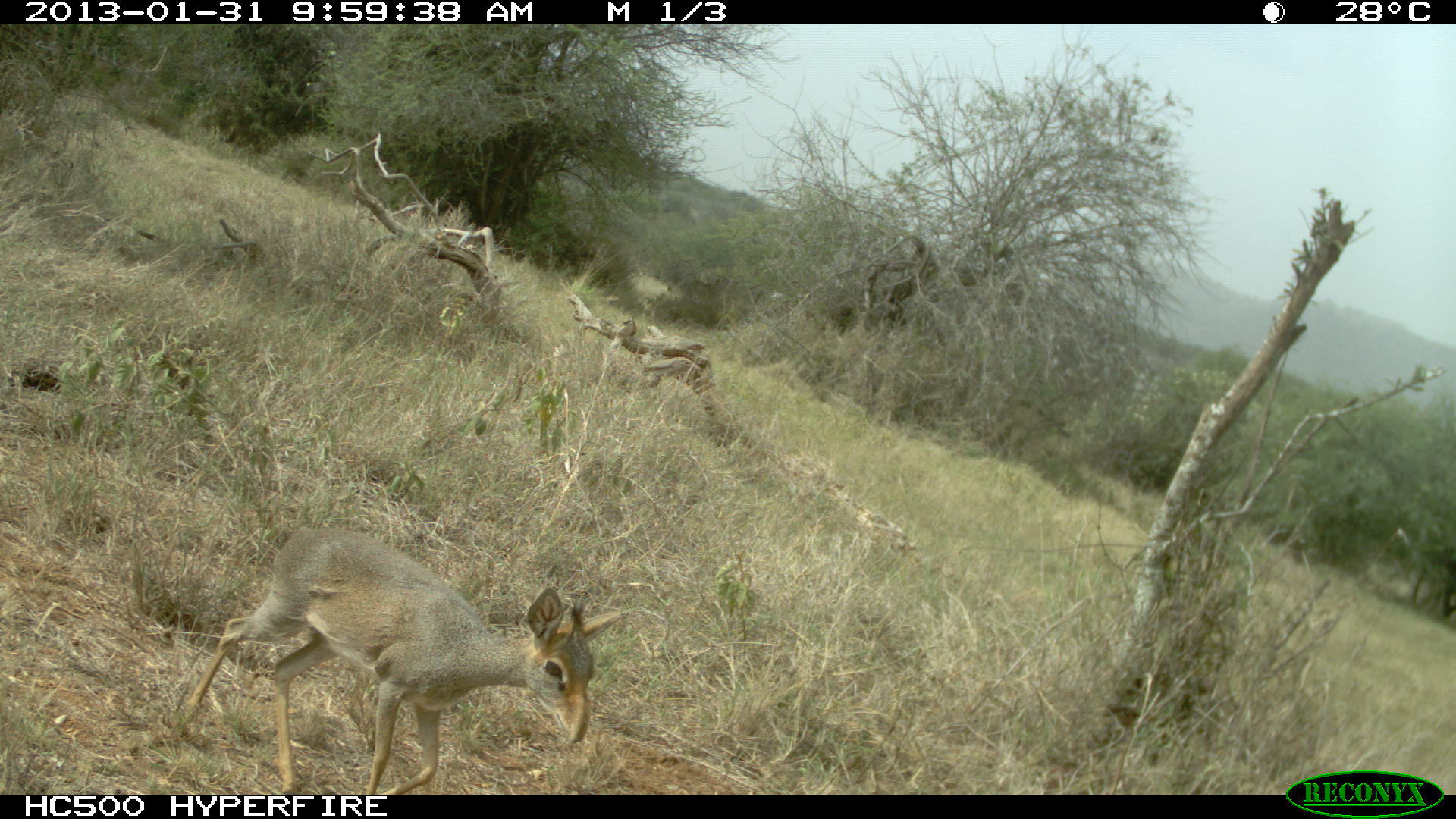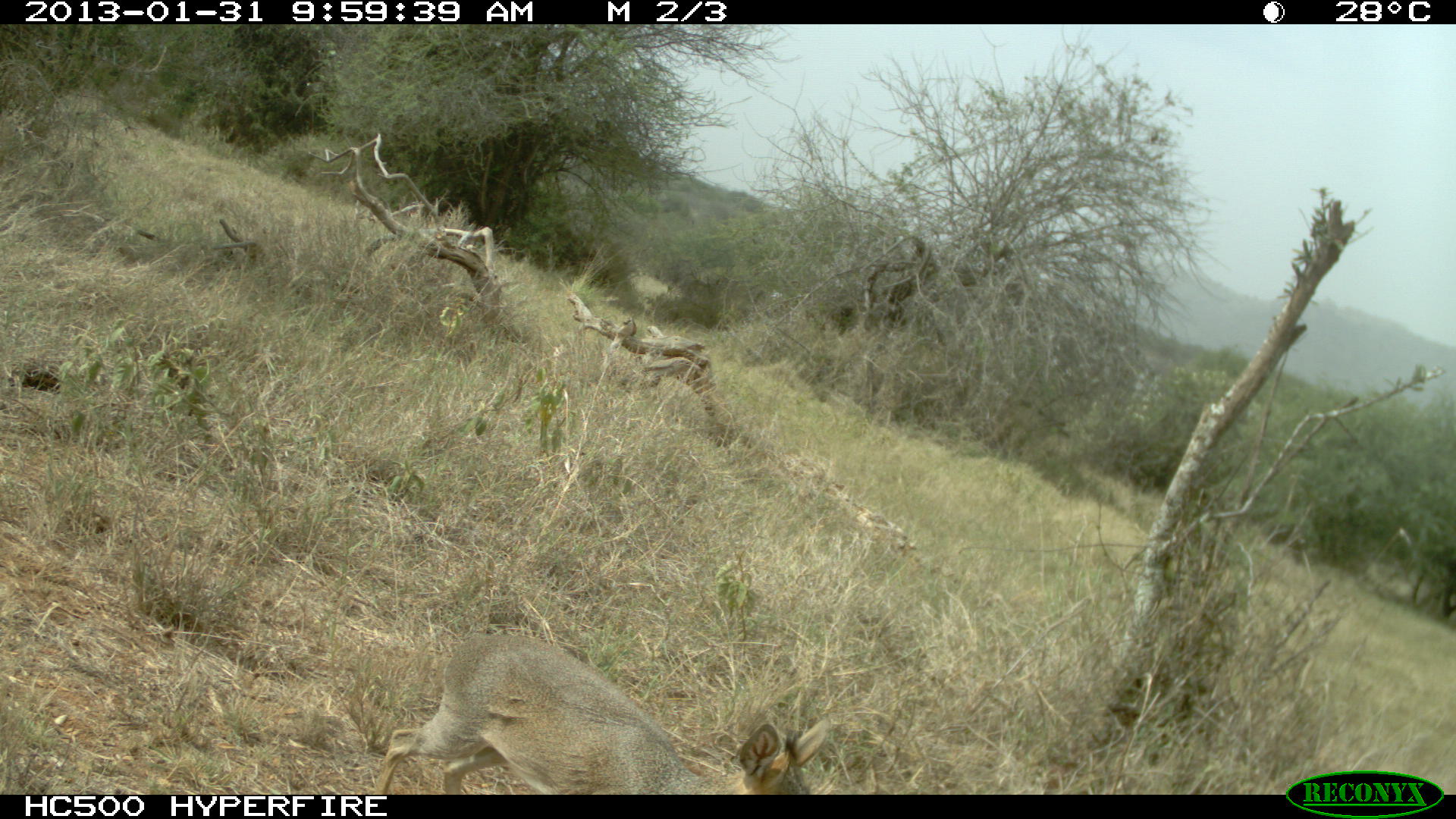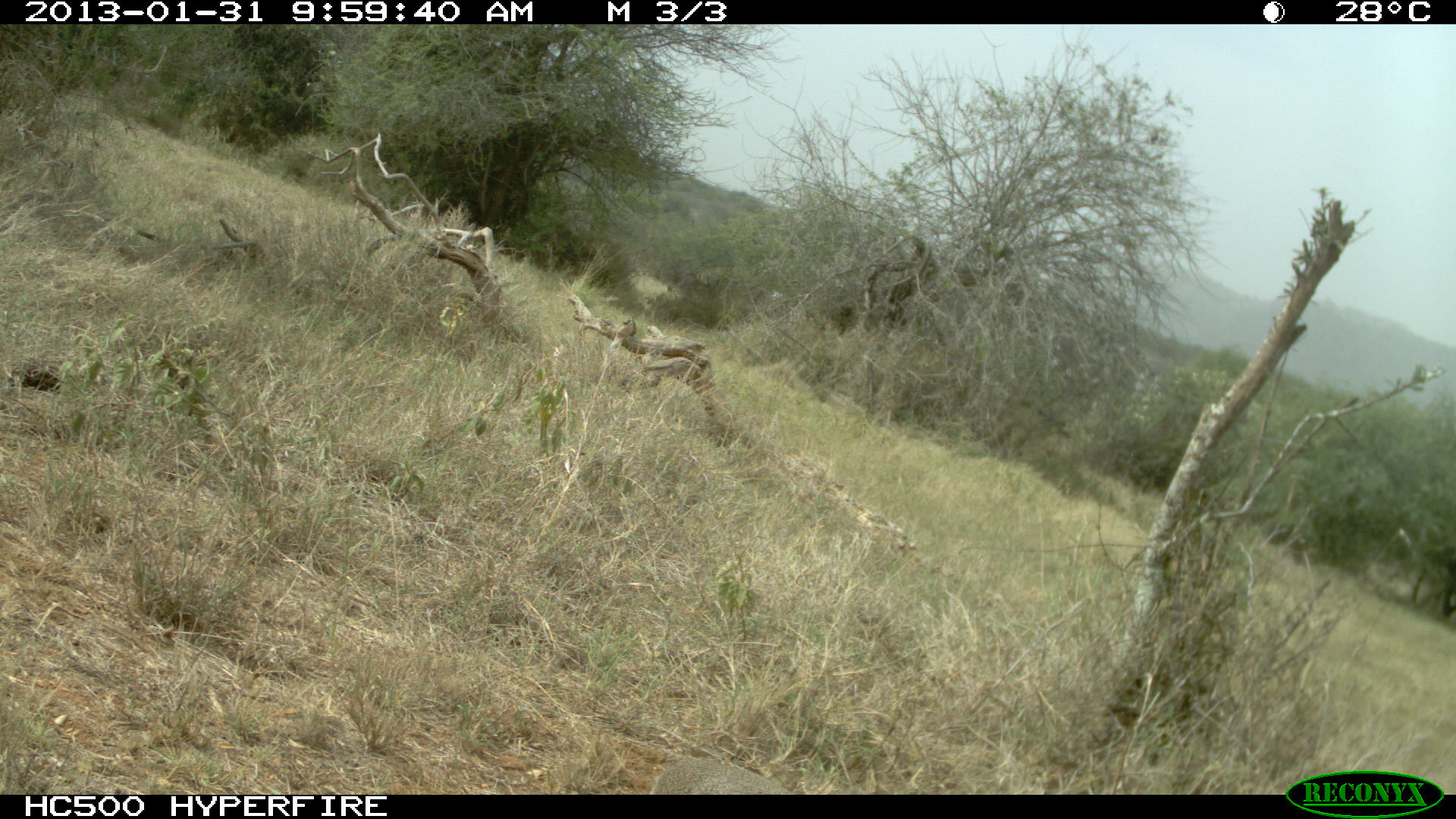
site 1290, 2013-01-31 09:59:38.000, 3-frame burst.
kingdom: Animalia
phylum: Chordata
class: Mammalia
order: Artiodactyla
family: Bovidae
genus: Madoqua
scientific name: Madoqua guentheri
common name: günther's dik-dik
Madoqua guentheri (günther's dik-dik), count 1.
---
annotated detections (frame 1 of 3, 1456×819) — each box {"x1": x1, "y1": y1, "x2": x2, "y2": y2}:
madoqua guentheri: {"x1": 163, "y1": 525, "x2": 631, "y2": 790}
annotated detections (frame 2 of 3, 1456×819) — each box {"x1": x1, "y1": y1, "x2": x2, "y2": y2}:
madoqua guentheri: {"x1": 378, "y1": 632, "x2": 827, "y2": 790}